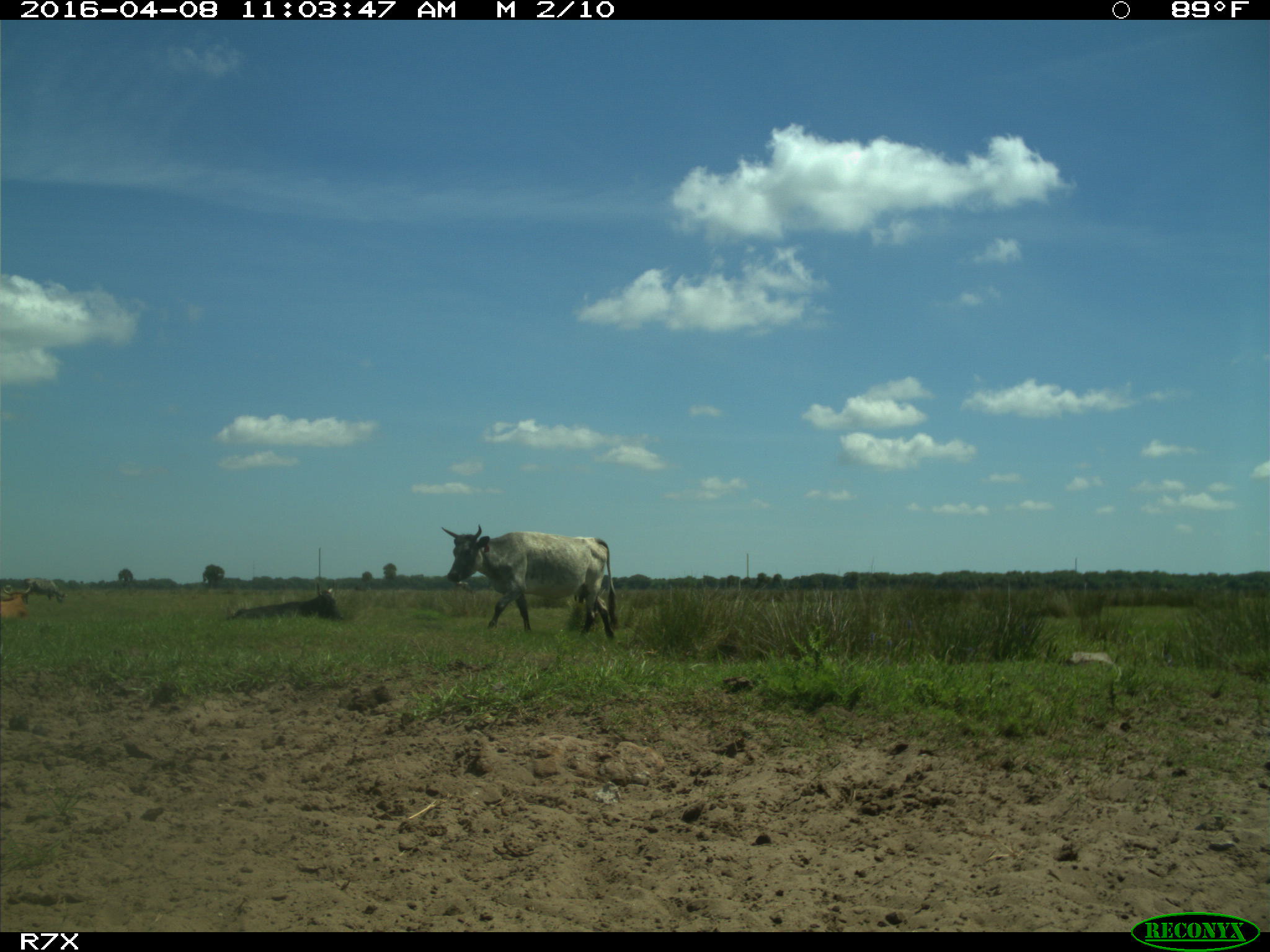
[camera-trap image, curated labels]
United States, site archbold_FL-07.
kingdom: Animalia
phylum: Chordata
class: Mammalia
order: Artiodactyla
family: Bovidae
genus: Bos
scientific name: Bos taurus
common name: domestic cow